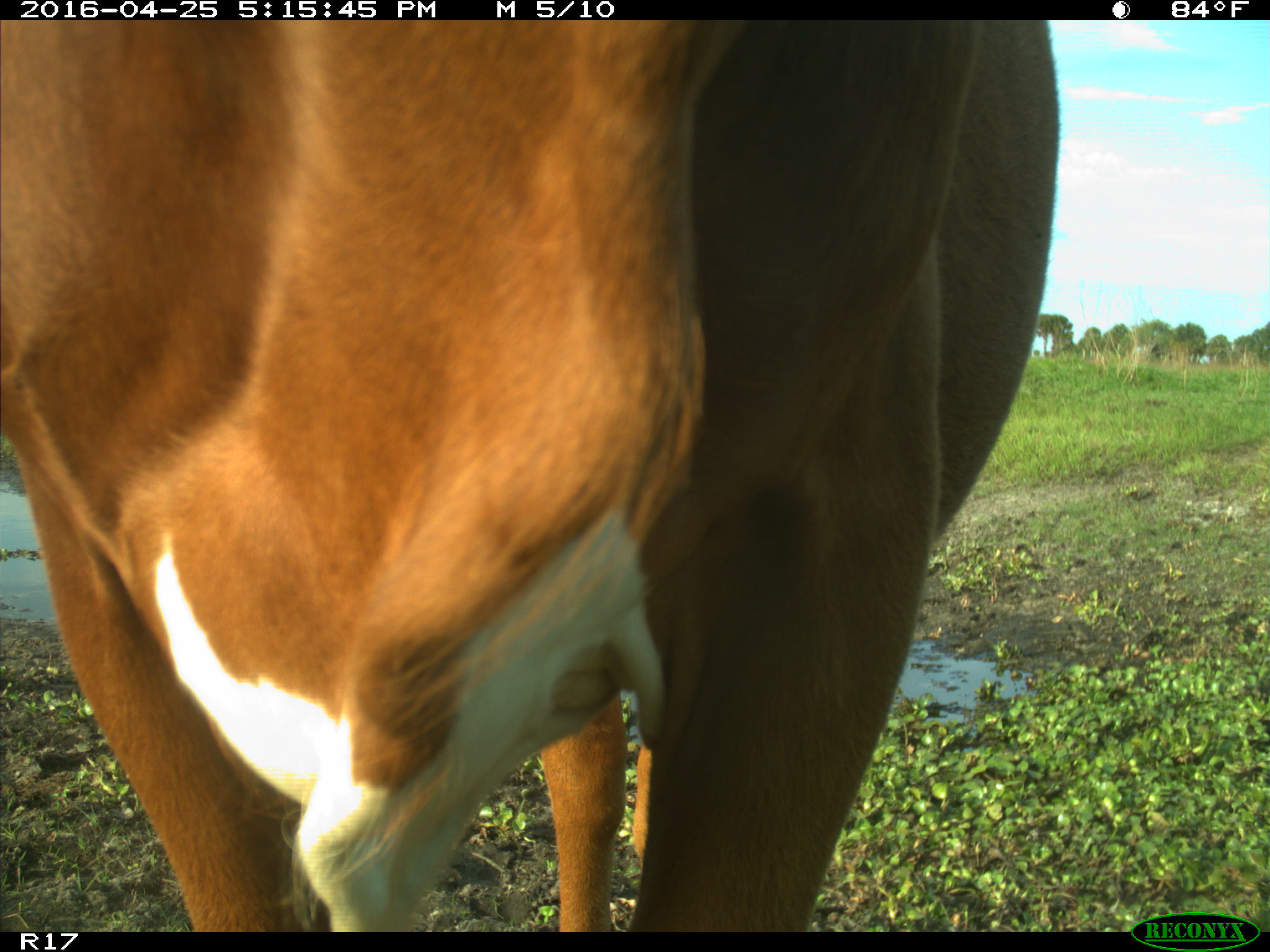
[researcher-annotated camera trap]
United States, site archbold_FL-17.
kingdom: Animalia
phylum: Chordata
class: Mammalia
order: Artiodactyla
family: Bovidae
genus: Bos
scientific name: Bos taurus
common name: domestic cow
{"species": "Bos taurus (domestic cow)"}